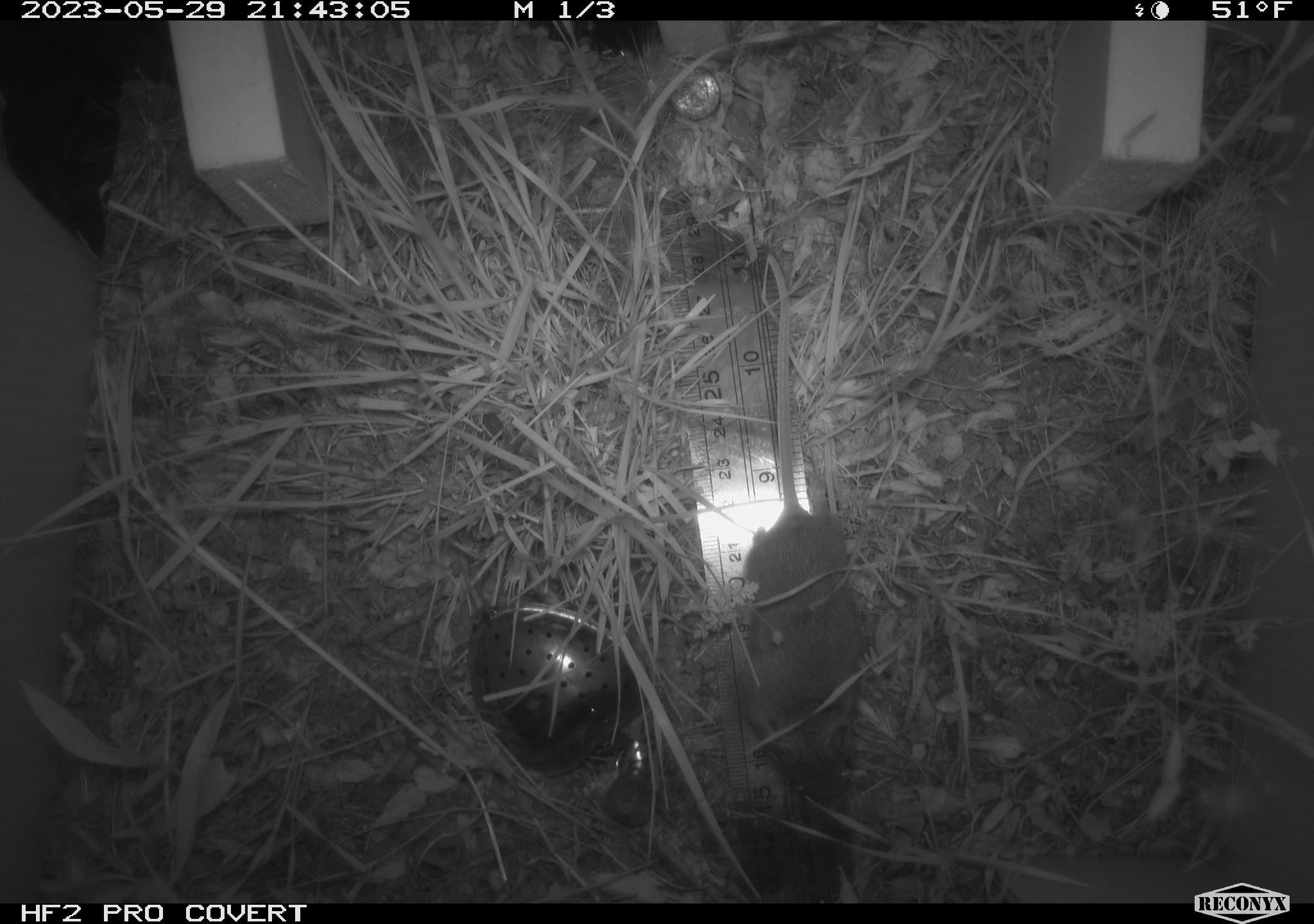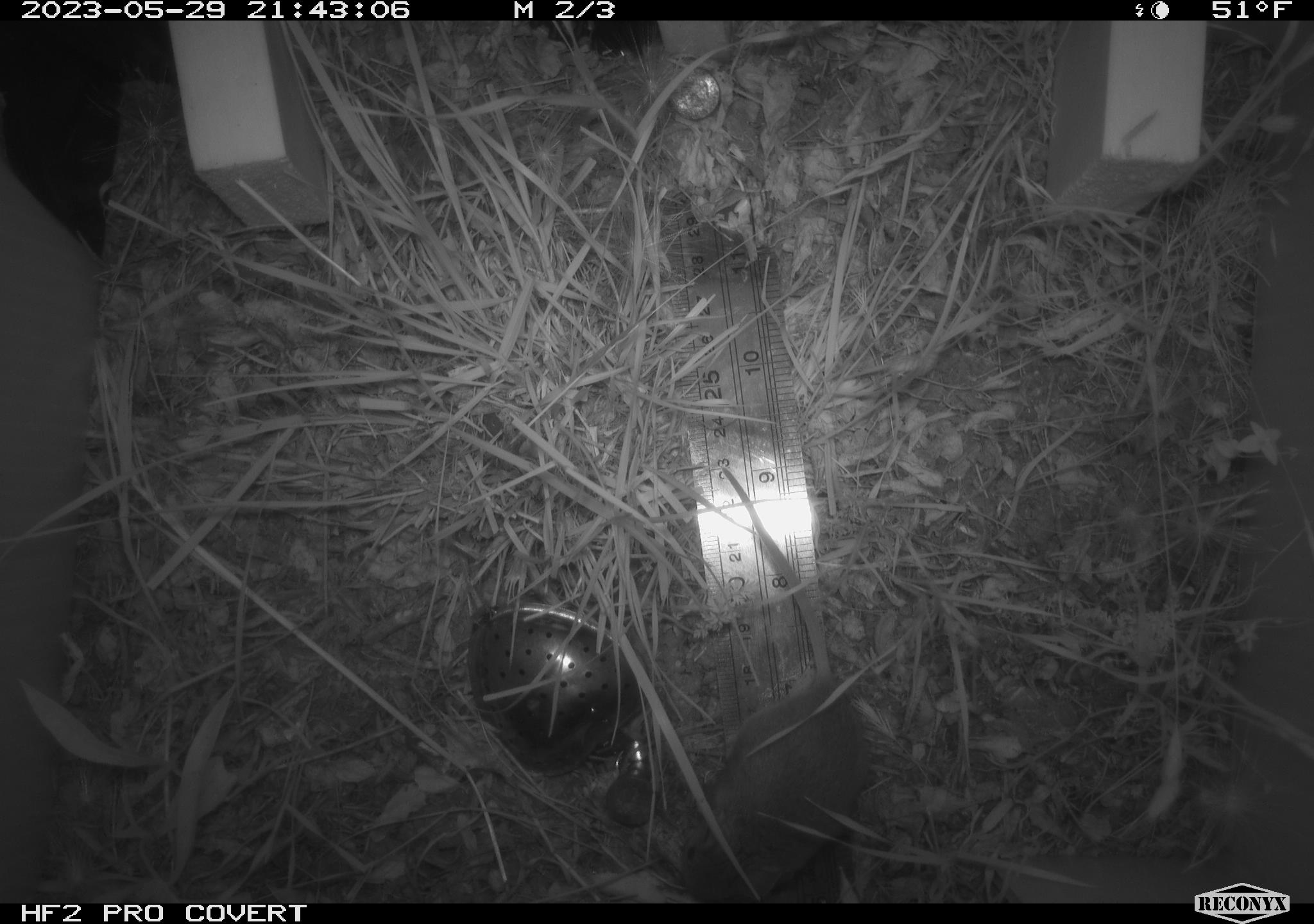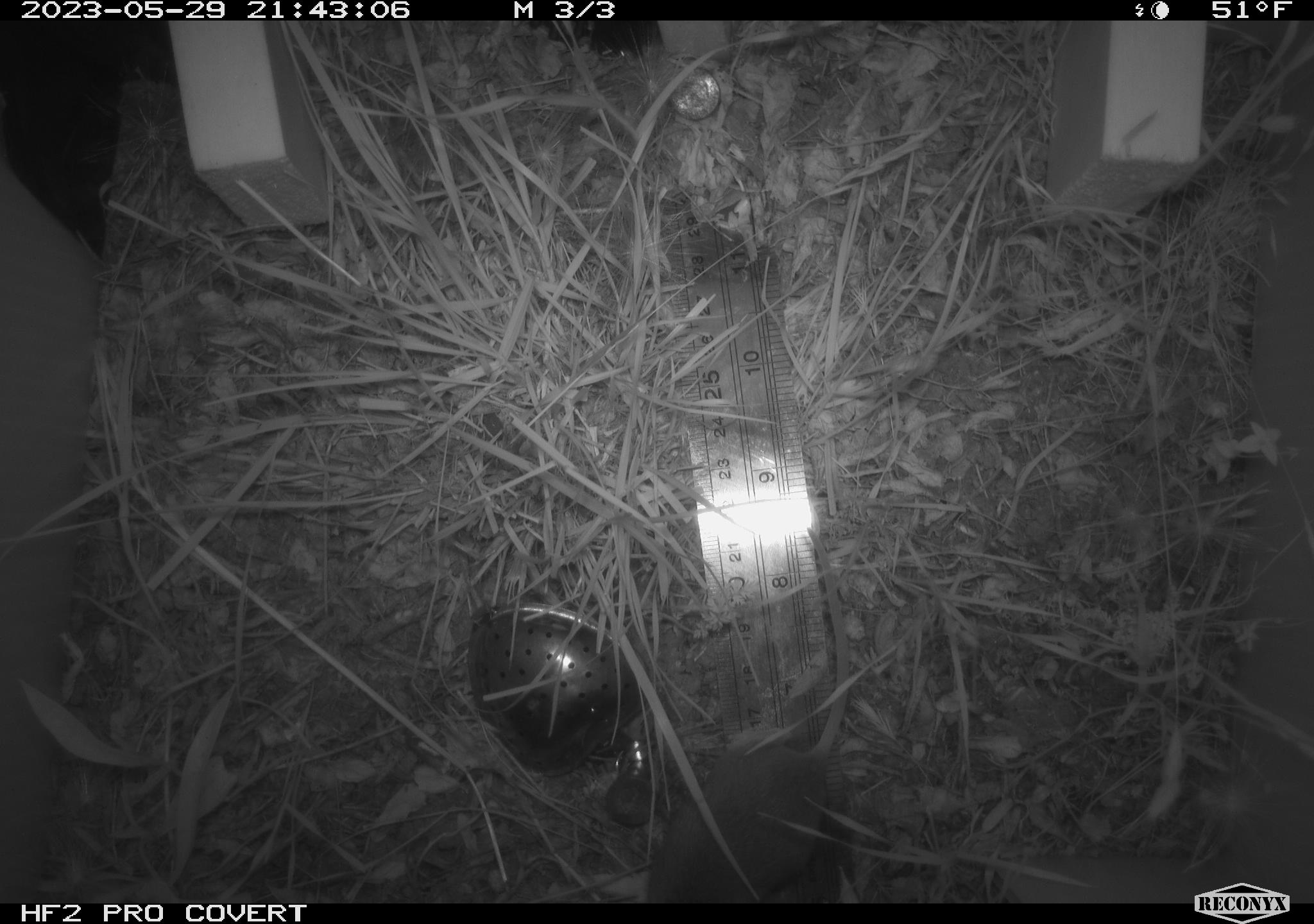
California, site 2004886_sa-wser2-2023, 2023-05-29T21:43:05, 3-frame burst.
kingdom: Animalia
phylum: Chordata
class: Mammalia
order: Rodentia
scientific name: Rodentia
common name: mouse species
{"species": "mouse species (Rodentia)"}